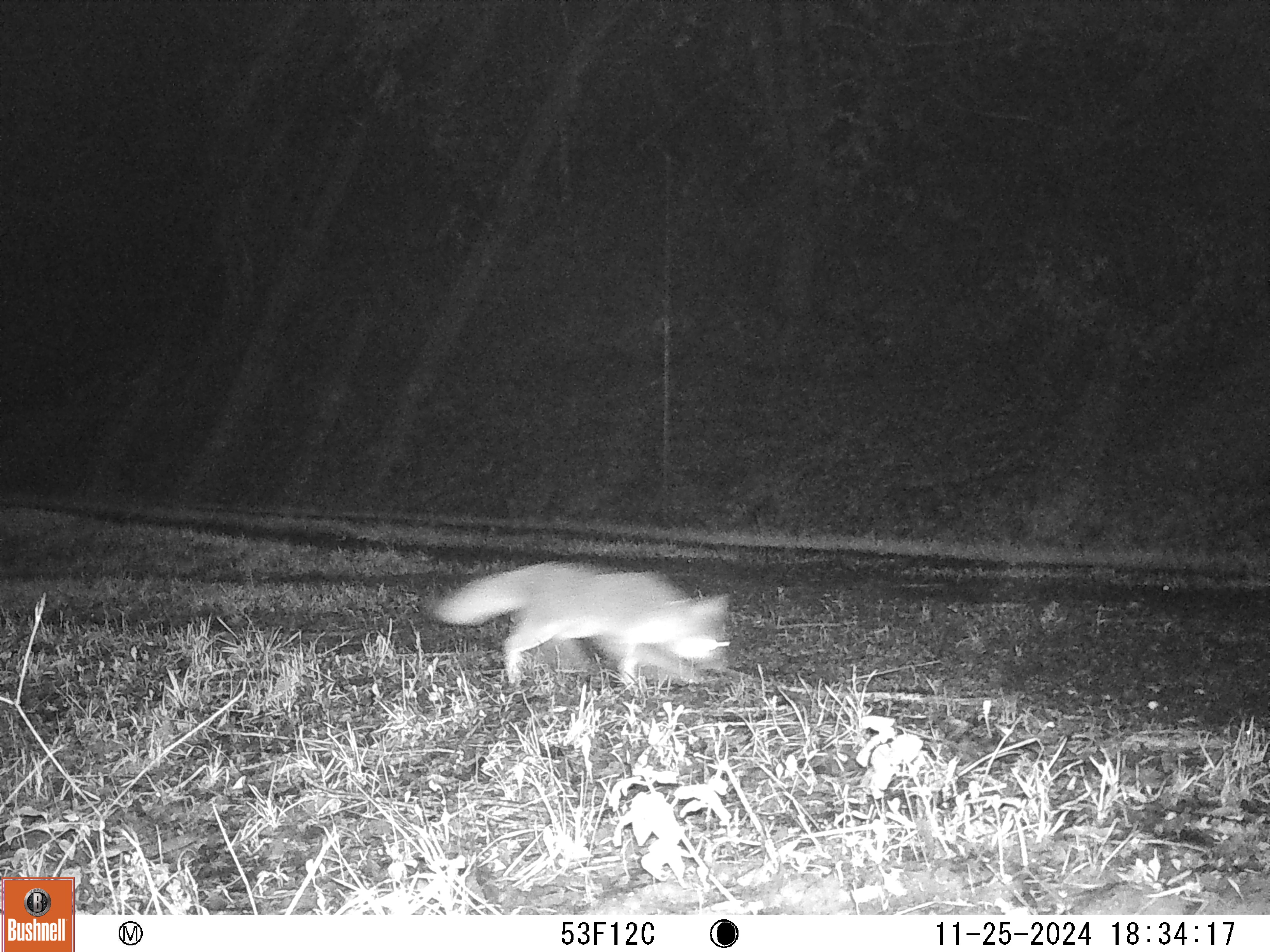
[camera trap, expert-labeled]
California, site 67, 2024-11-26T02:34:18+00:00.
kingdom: Animalia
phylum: Chordata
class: Mammalia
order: Carnivora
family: Canidae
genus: Urocyon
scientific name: Urocyon cinereoargenteus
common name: gray fox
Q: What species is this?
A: Gray fox (Urocyon cinereoargenteus).